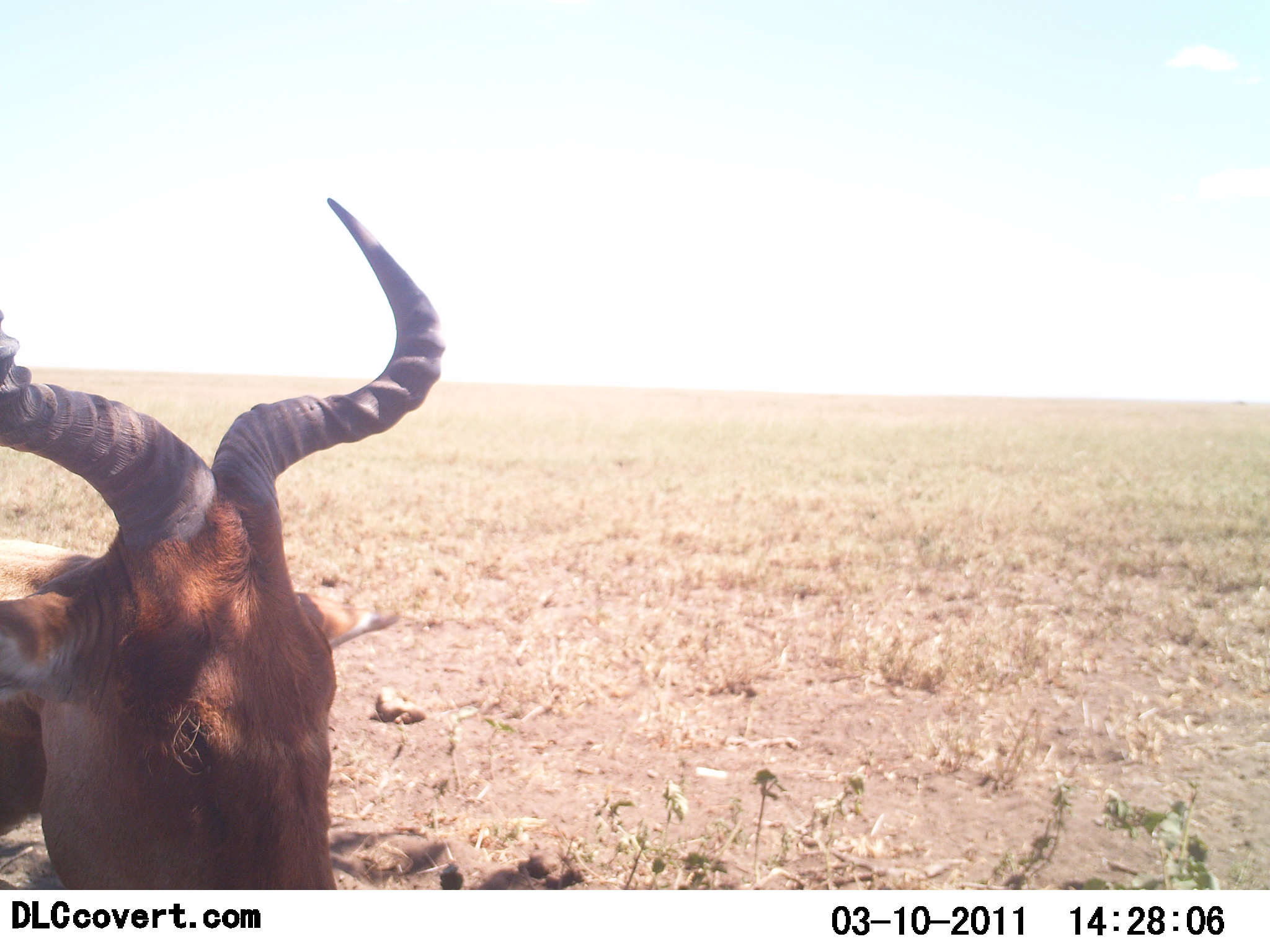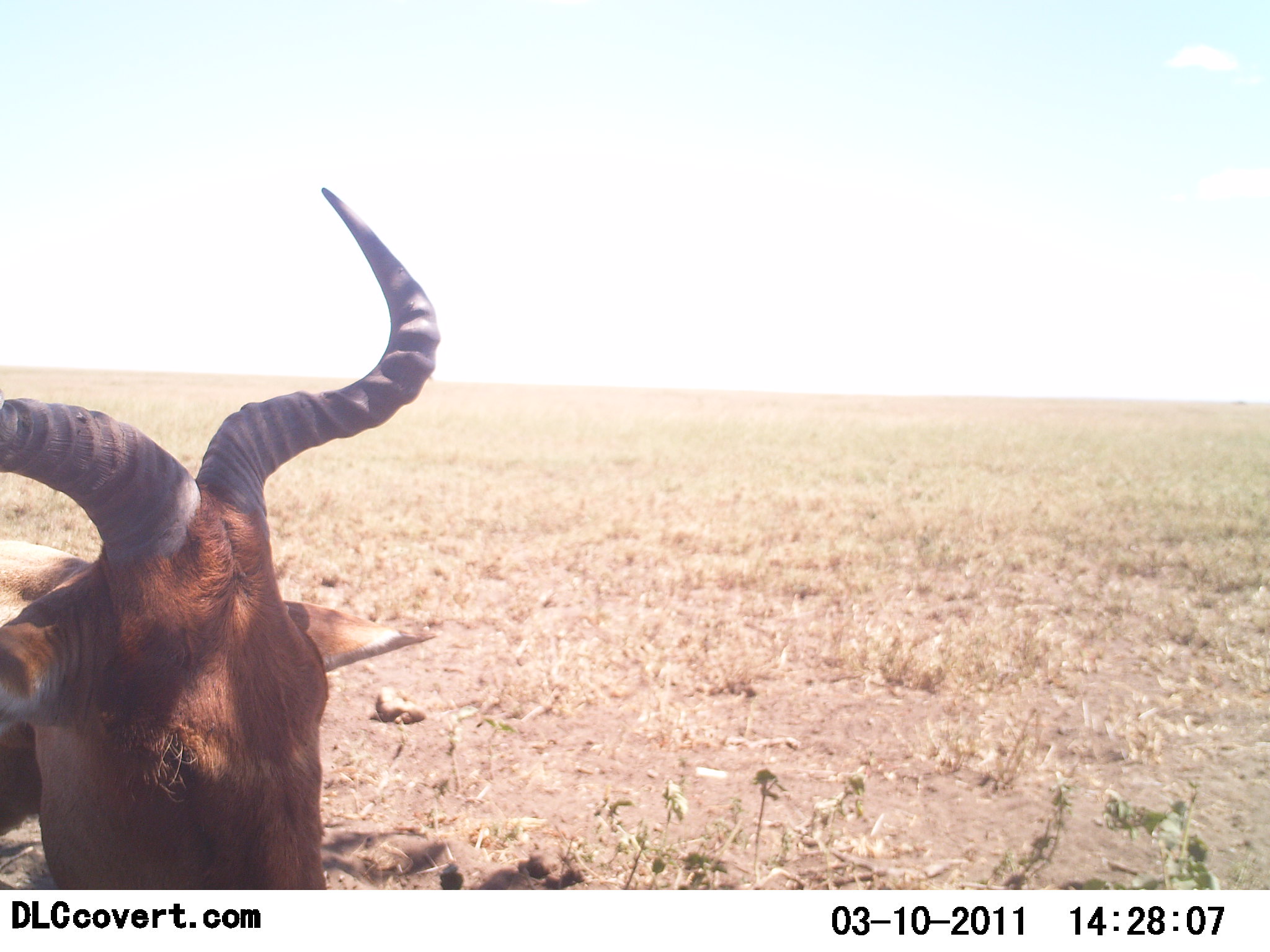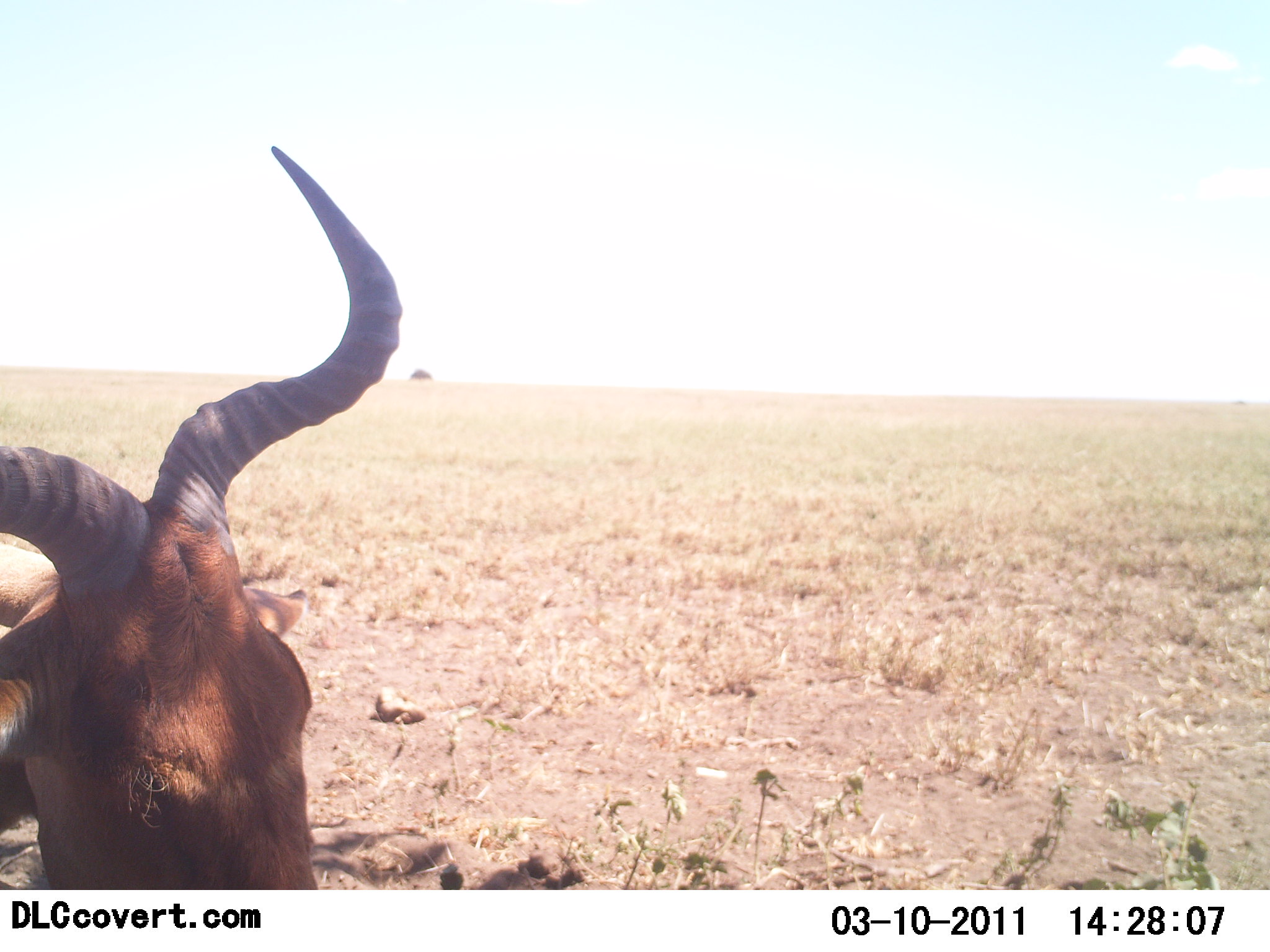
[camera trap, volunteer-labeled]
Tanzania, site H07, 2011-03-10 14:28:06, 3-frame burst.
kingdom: Animalia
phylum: Chordata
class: Mammalia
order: Artiodactyla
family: Bovidae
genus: Alcelaphus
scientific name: Alcelaphus buselaphus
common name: hartebeest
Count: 1.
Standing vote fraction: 58%.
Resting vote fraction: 25%.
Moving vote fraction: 8%.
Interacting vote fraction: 8%.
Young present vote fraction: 0%.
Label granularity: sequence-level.